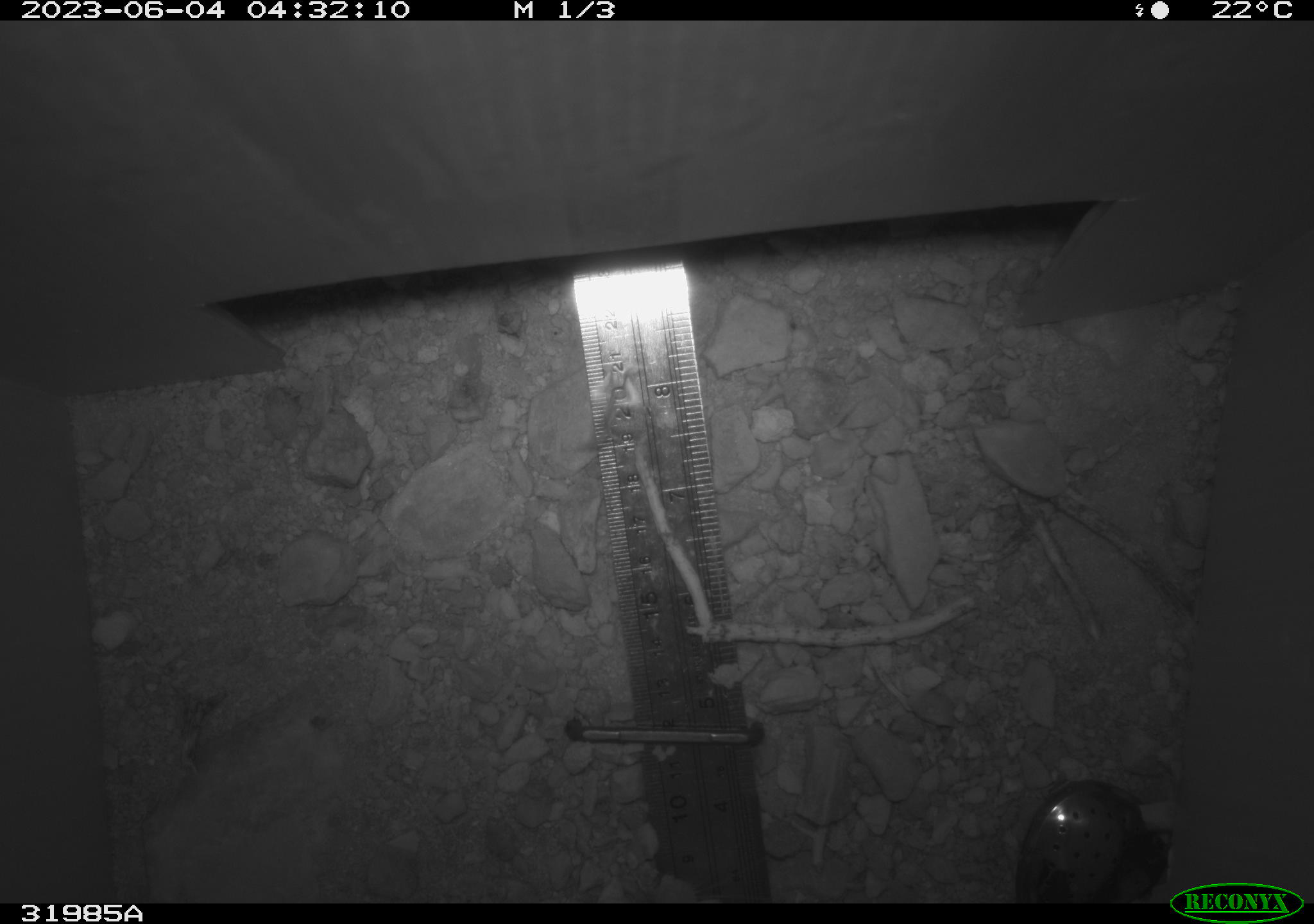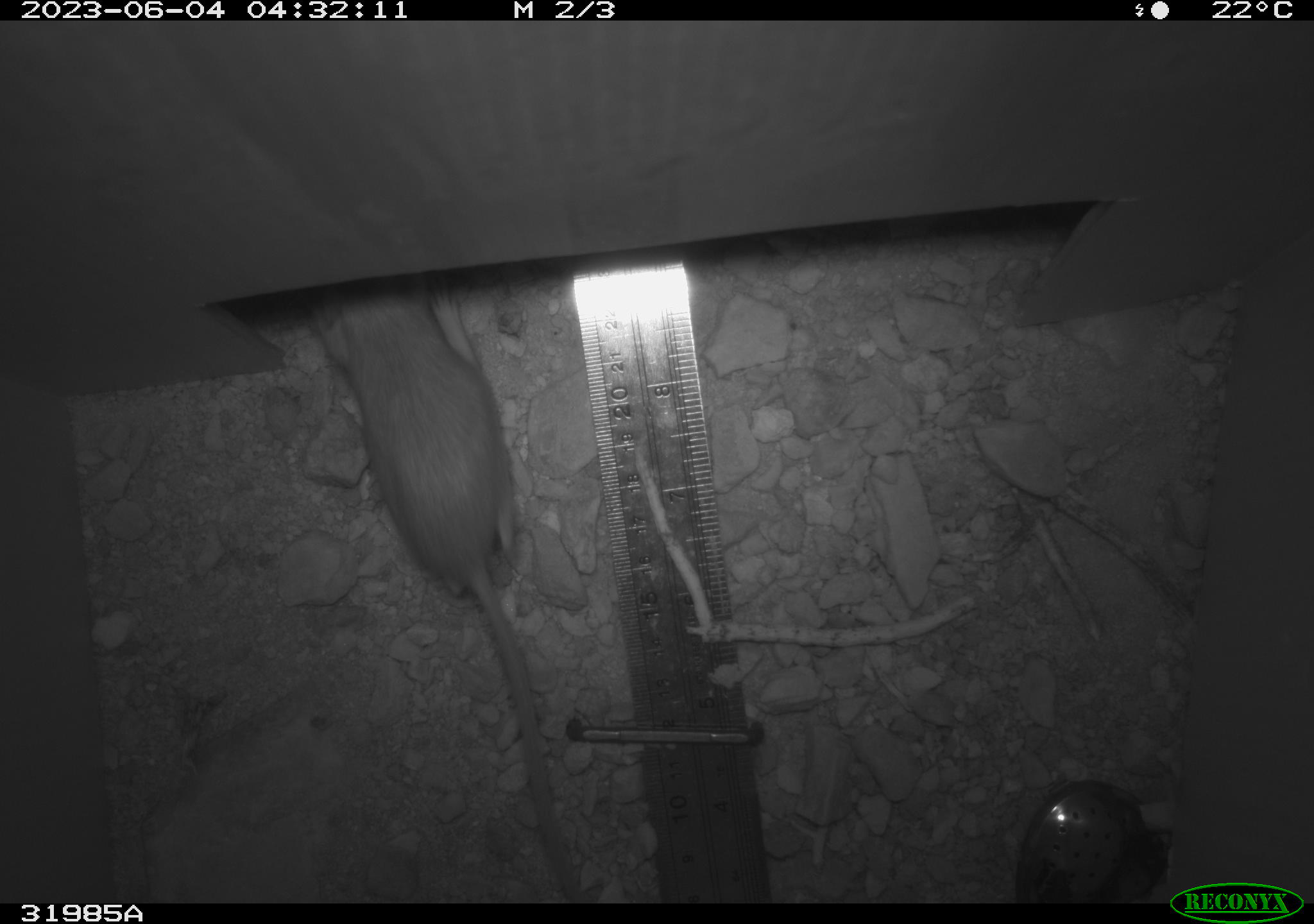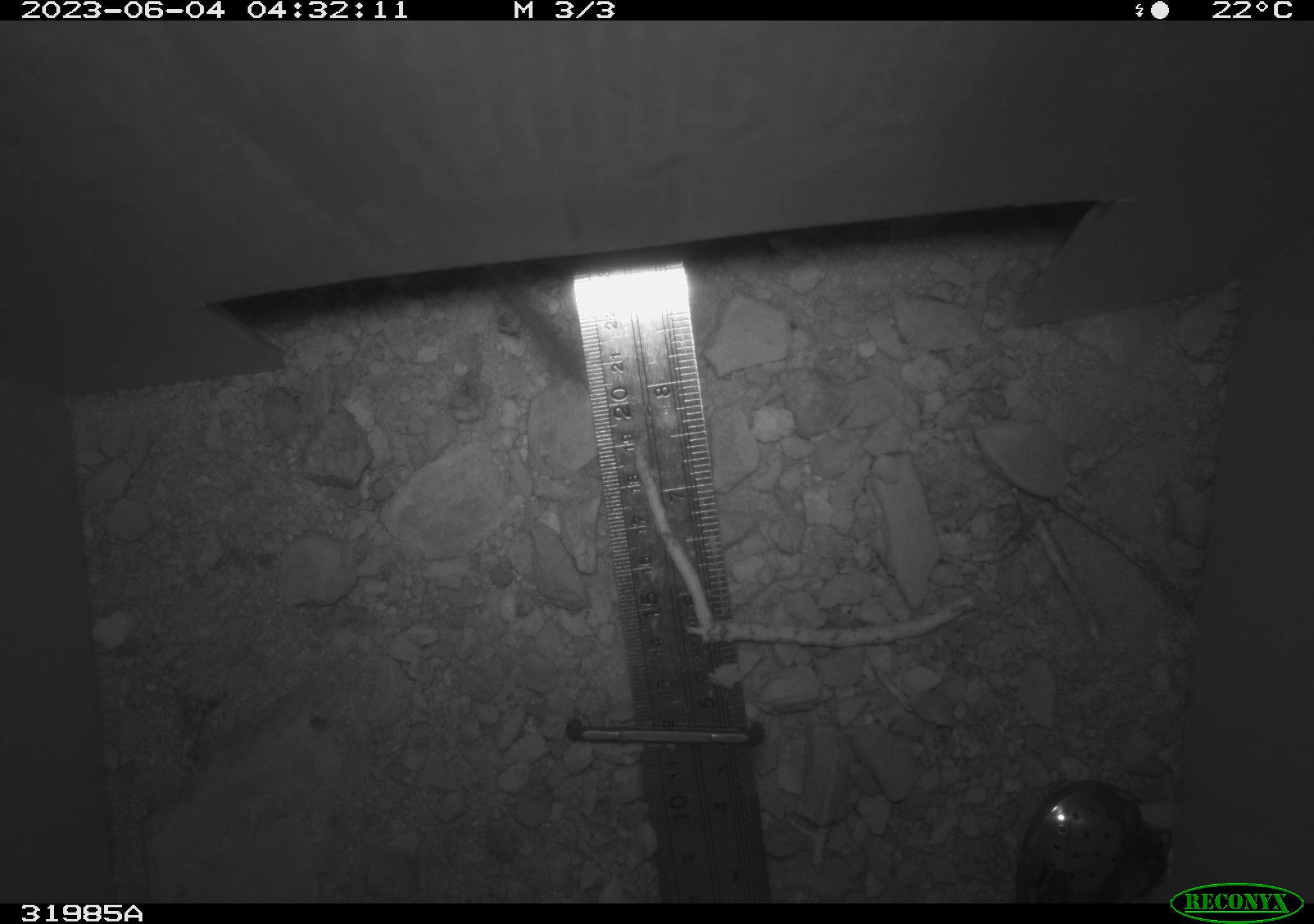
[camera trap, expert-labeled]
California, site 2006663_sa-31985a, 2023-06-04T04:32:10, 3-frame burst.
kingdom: Animalia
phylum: Chordata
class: Mammalia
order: Rodentia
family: Heteromyidae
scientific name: Heteromyidae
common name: kangaroo rats and pocket mice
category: heteromyidae family